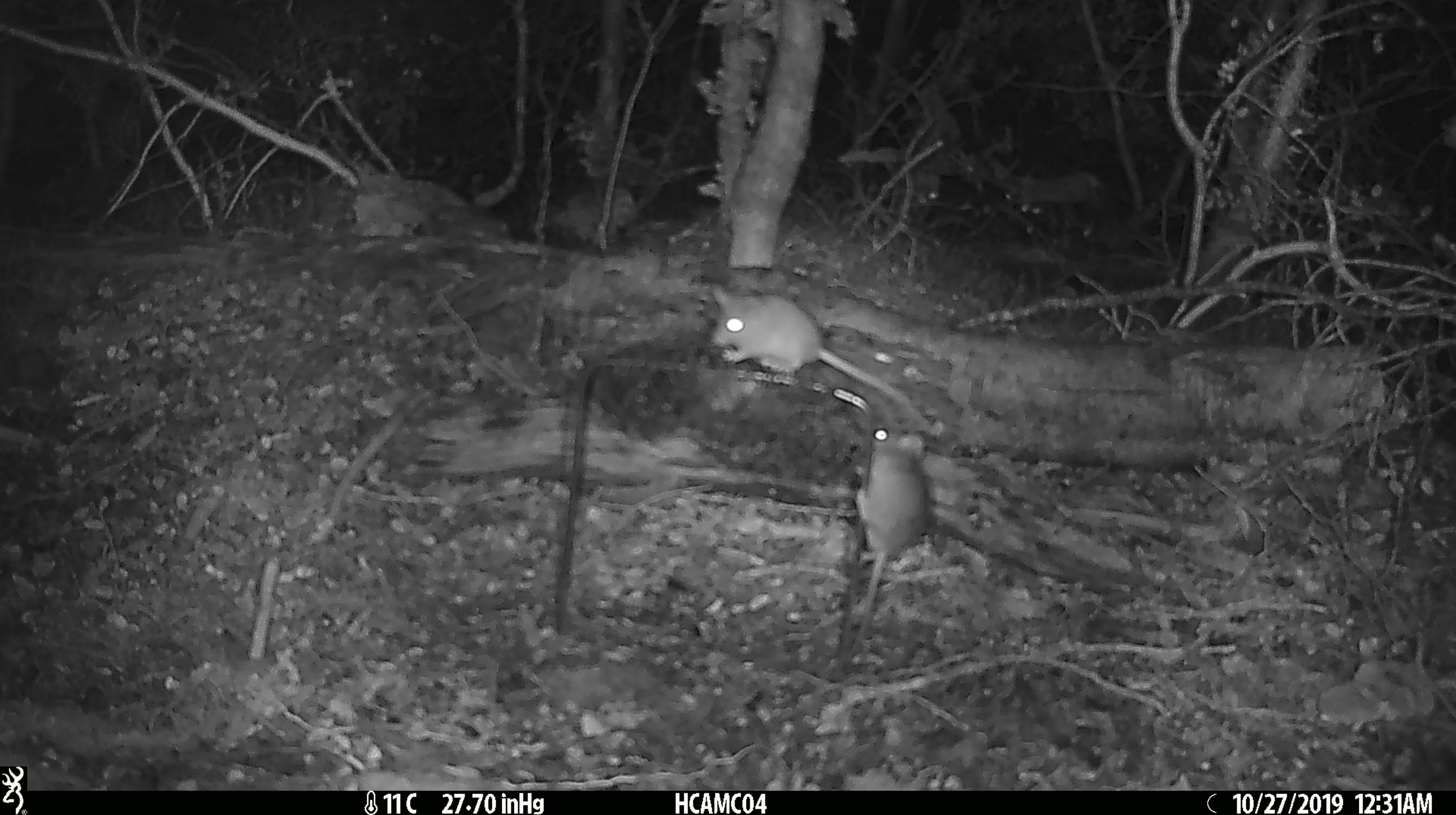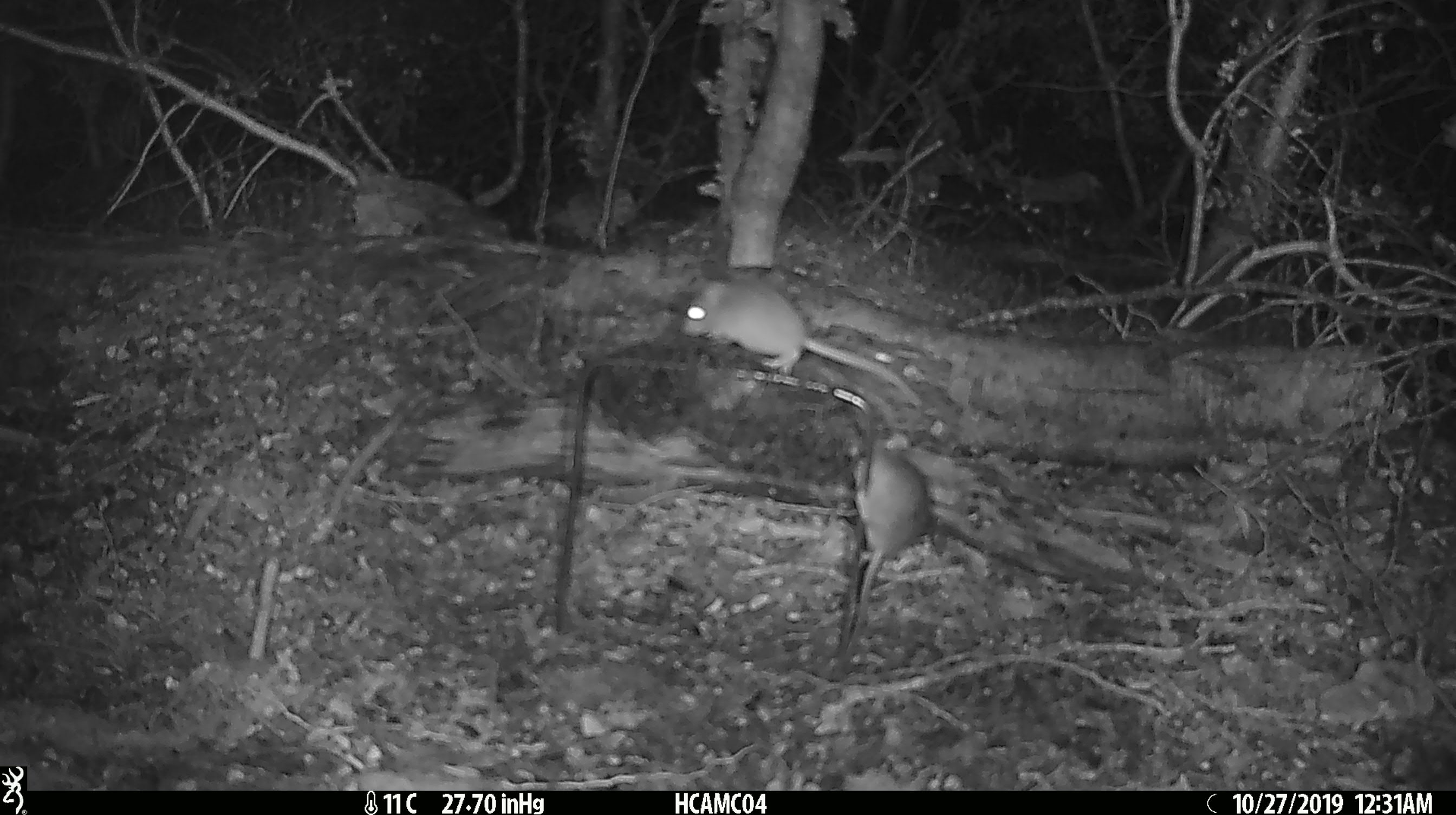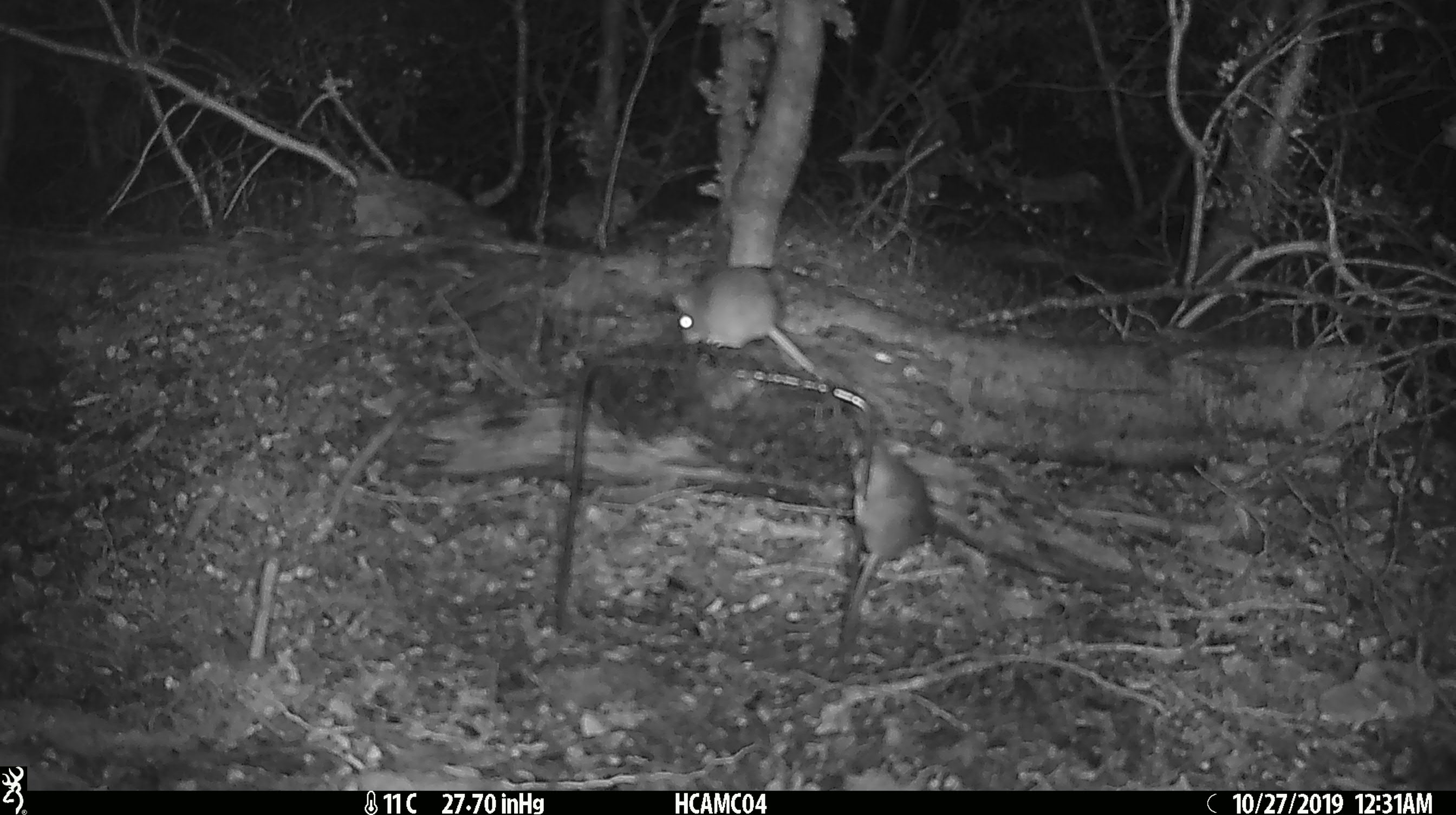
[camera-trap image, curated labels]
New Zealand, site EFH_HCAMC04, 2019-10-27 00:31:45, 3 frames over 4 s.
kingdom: Animalia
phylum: Chordata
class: Mammalia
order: Rodentia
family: Muridae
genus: Mus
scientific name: Mus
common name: mouse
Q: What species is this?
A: Mouse (Mus).